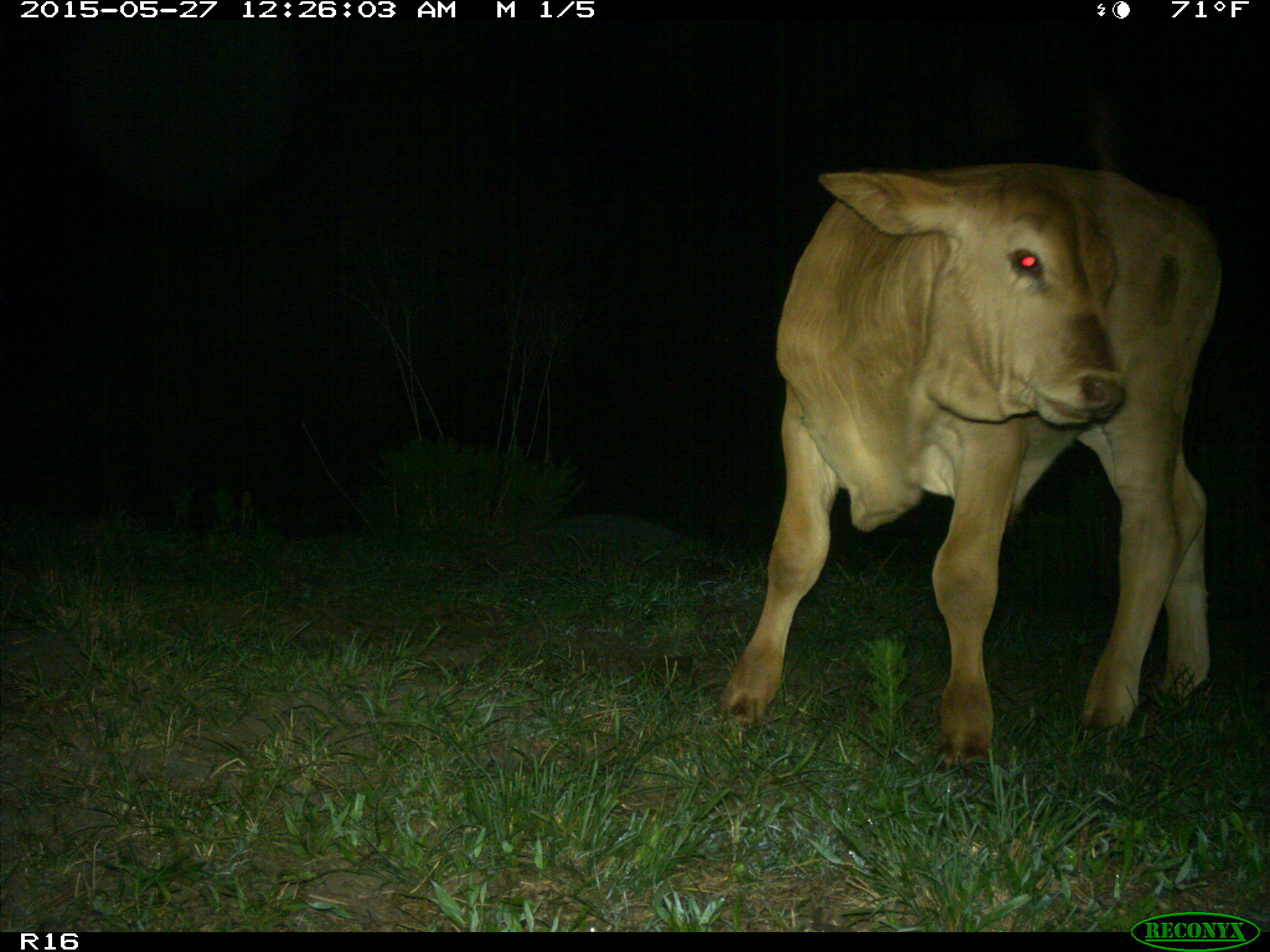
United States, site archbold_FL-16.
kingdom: Animalia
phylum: Chordata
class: Mammalia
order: Artiodactyla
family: Bovidae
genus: Bos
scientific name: Bos taurus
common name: domestic cow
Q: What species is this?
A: Bos taurus (domestic cow).